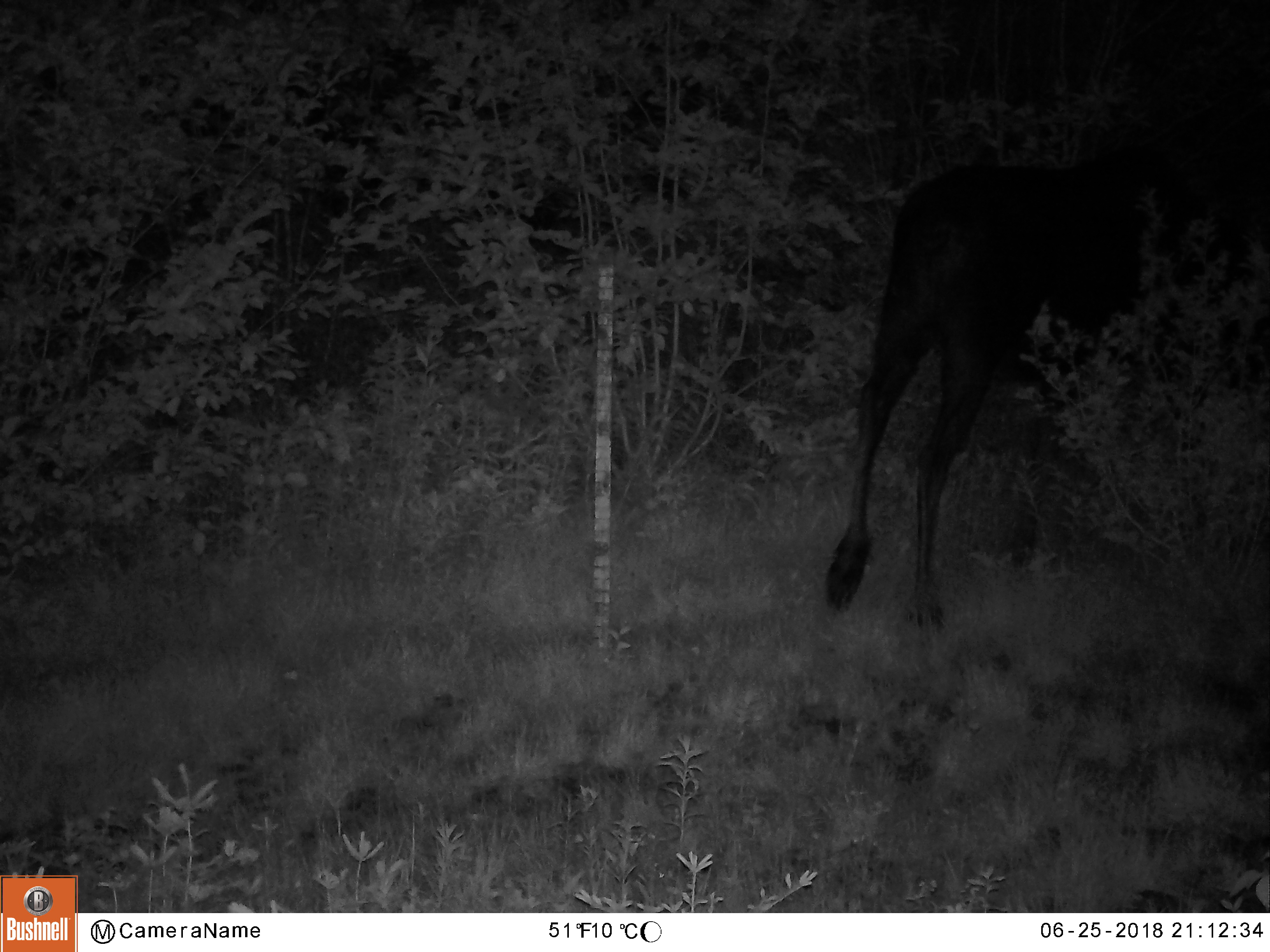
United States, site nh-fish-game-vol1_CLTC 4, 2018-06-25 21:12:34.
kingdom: Animalia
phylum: Chordata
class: Mammalia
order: Artiodactyla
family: Cervidae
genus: Alces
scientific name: Alces alces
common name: moose